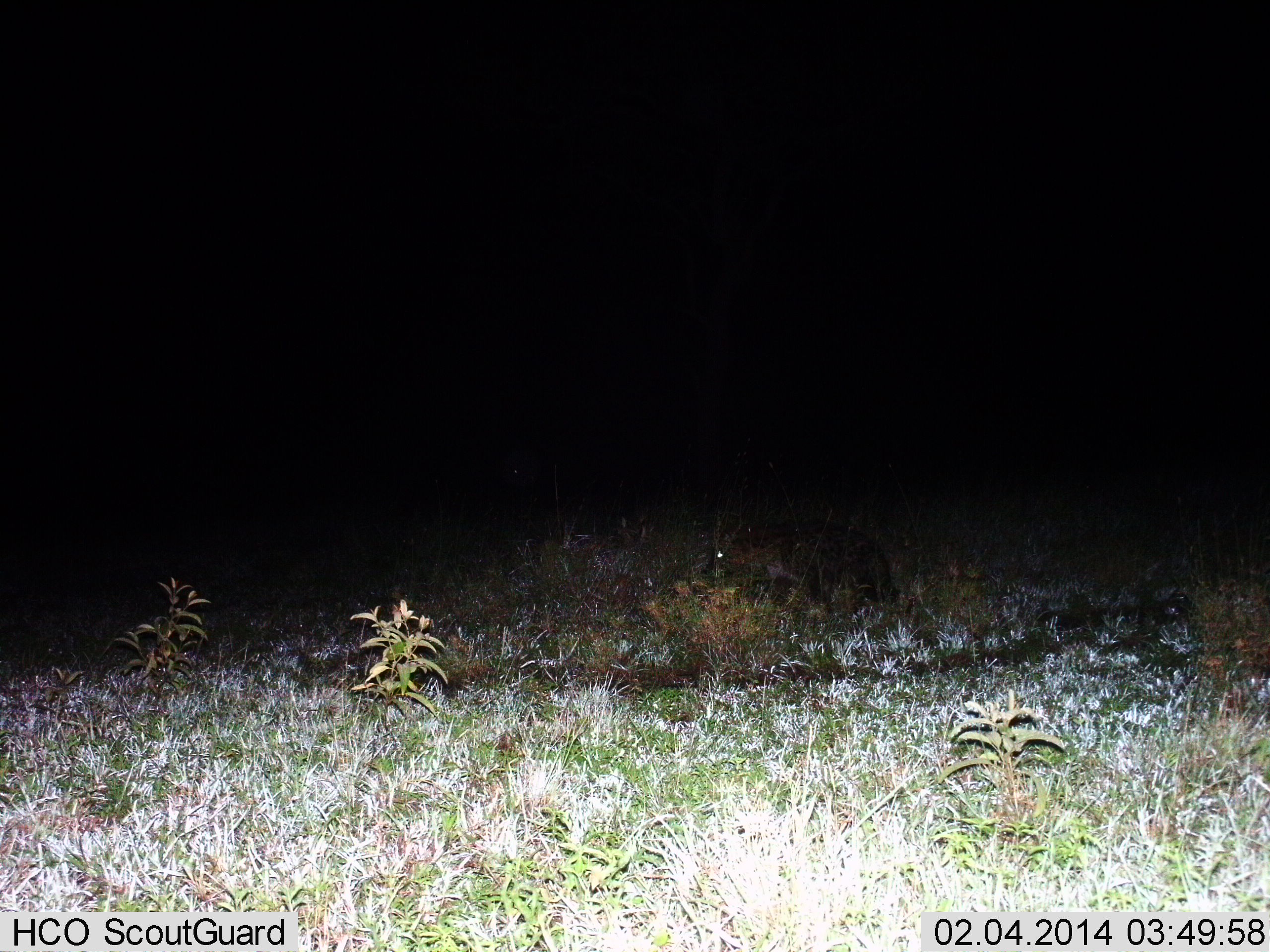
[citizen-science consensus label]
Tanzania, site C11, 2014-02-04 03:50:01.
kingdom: Animalia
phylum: Chordata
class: Mammalia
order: Carnivora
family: Hyaenidae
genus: Crocuta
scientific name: Crocuta crocuta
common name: spotted hyena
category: hyenaspotted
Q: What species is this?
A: Hyenaspotted (spotted hyena) (Crocuta crocuta).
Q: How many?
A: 1.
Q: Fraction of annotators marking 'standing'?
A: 29%.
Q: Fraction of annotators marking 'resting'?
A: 0%.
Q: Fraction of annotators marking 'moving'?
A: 71%.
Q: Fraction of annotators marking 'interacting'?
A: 0%.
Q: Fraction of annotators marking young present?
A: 0%.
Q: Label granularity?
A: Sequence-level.